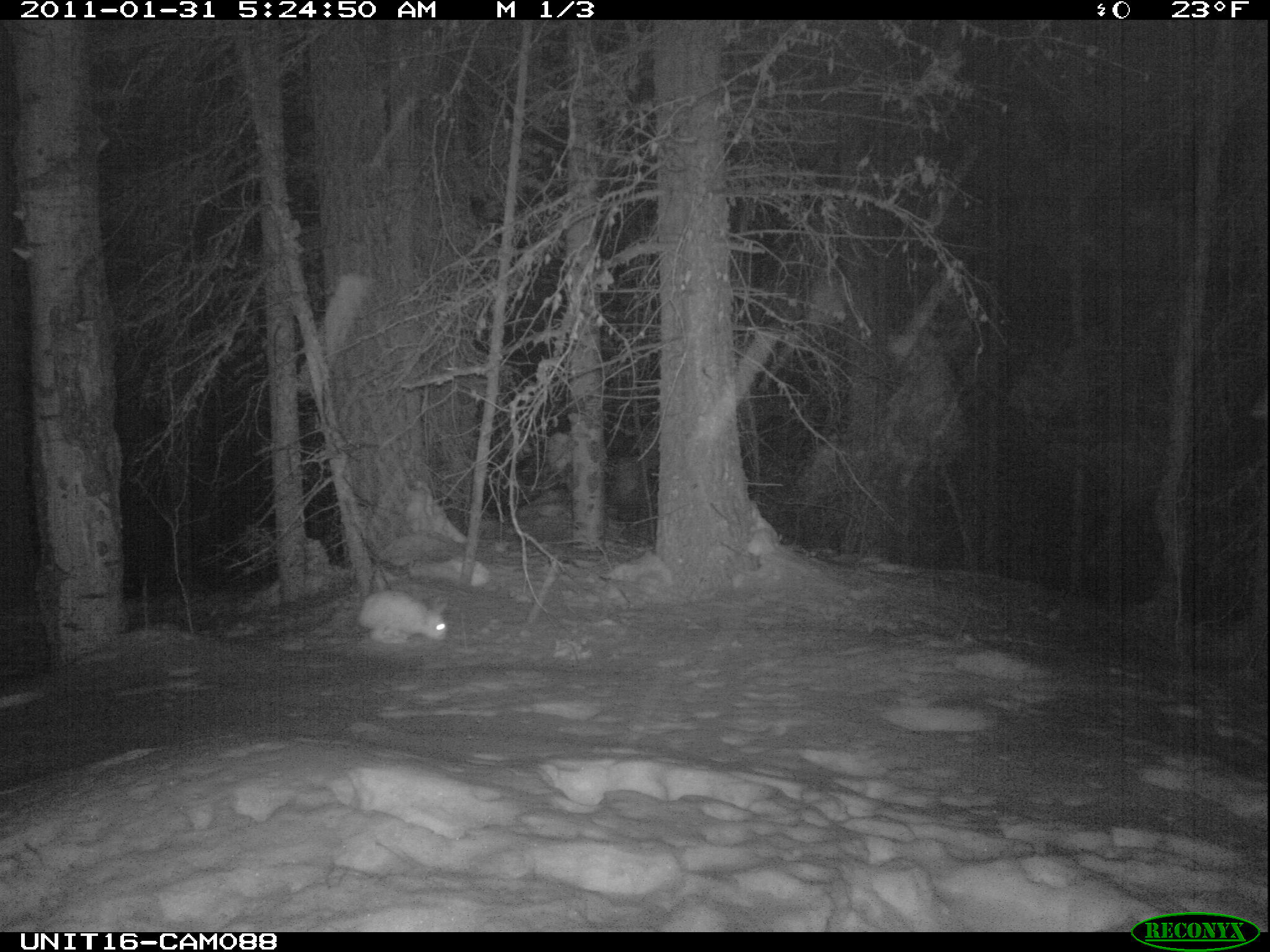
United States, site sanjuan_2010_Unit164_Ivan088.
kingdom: Animalia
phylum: Chordata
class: Mammalia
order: Lagomorpha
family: Leporidae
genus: Lepus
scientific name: Lepus americanus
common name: snowshoe hare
Lepus americanus (snowshoe hare).